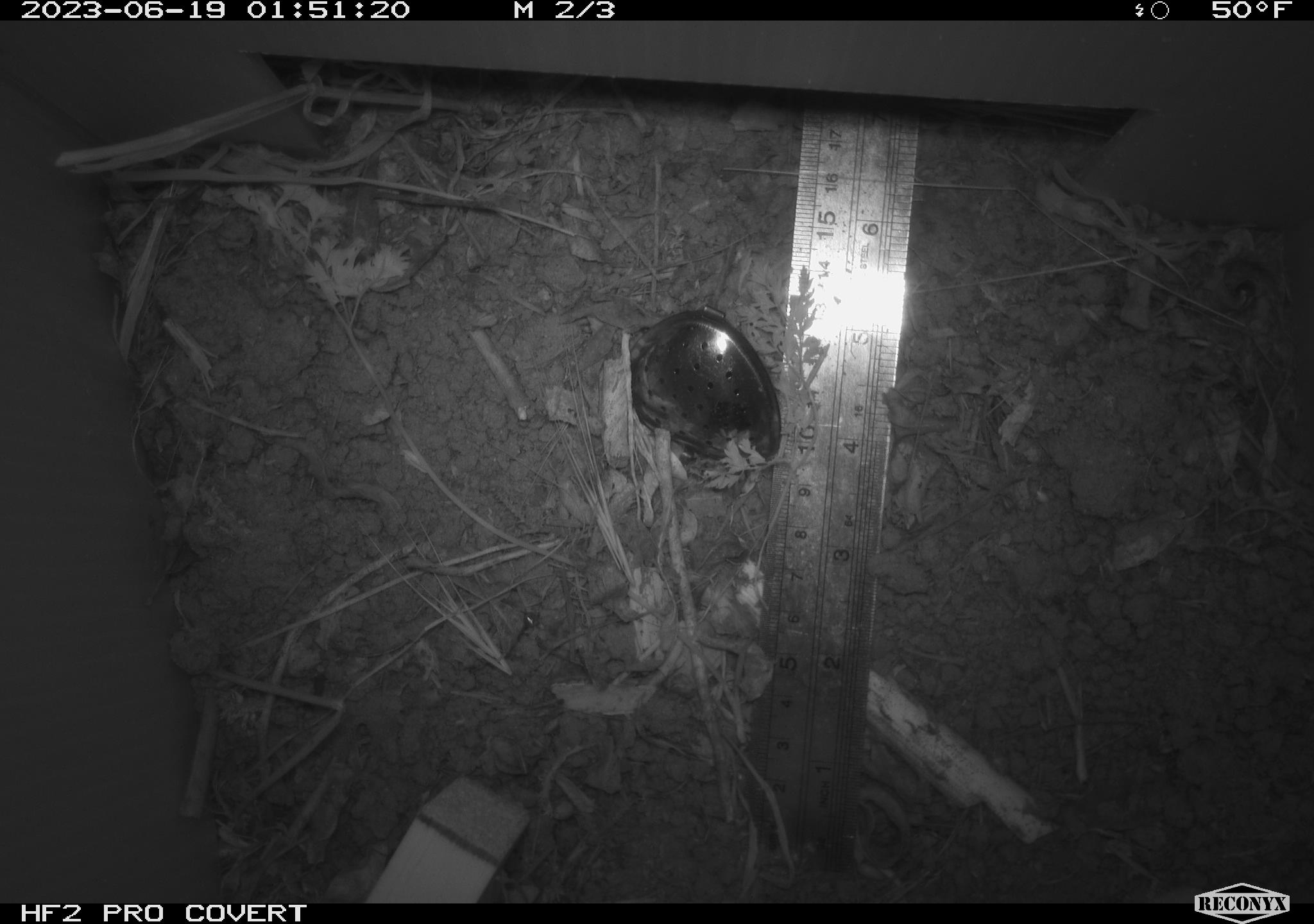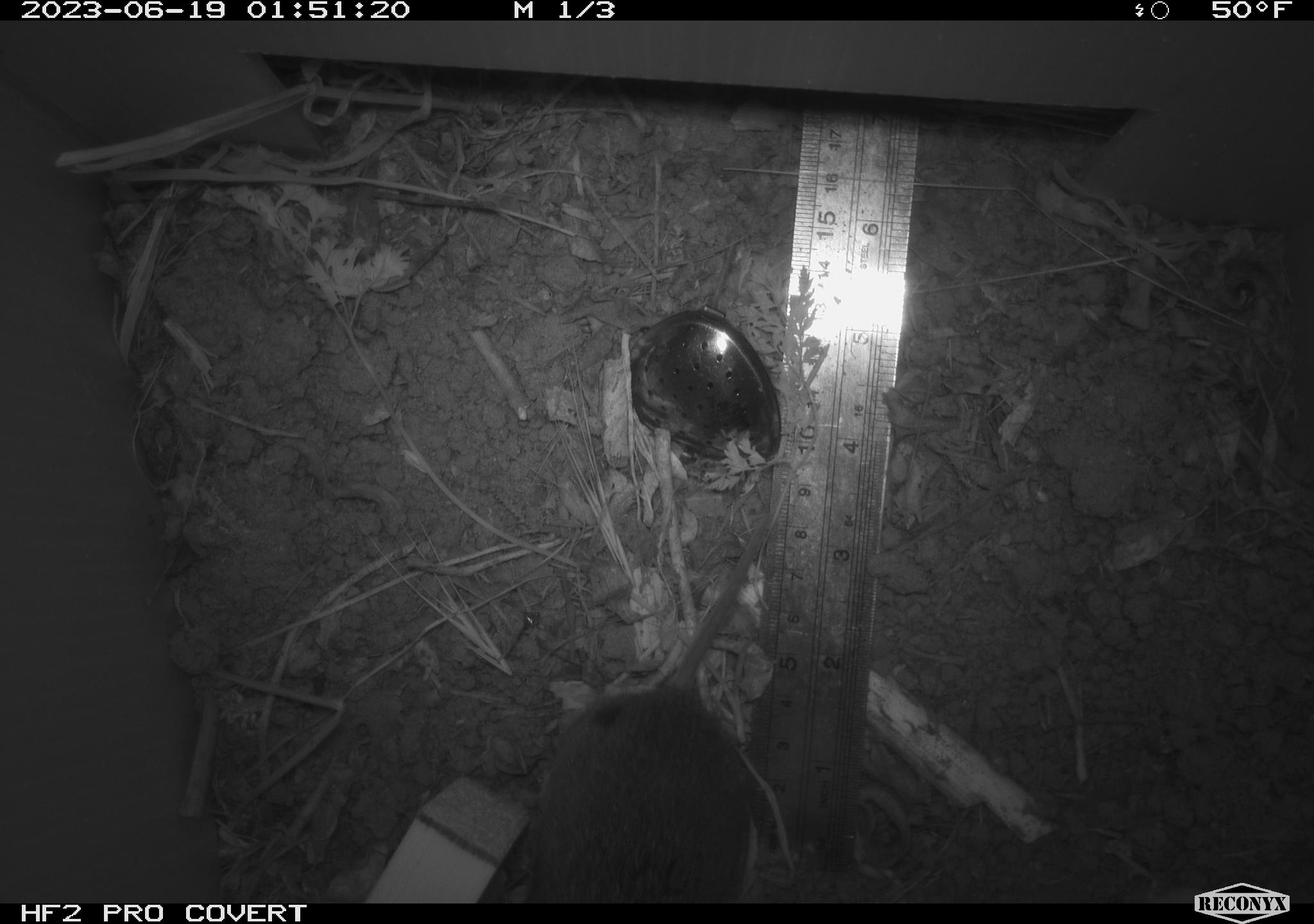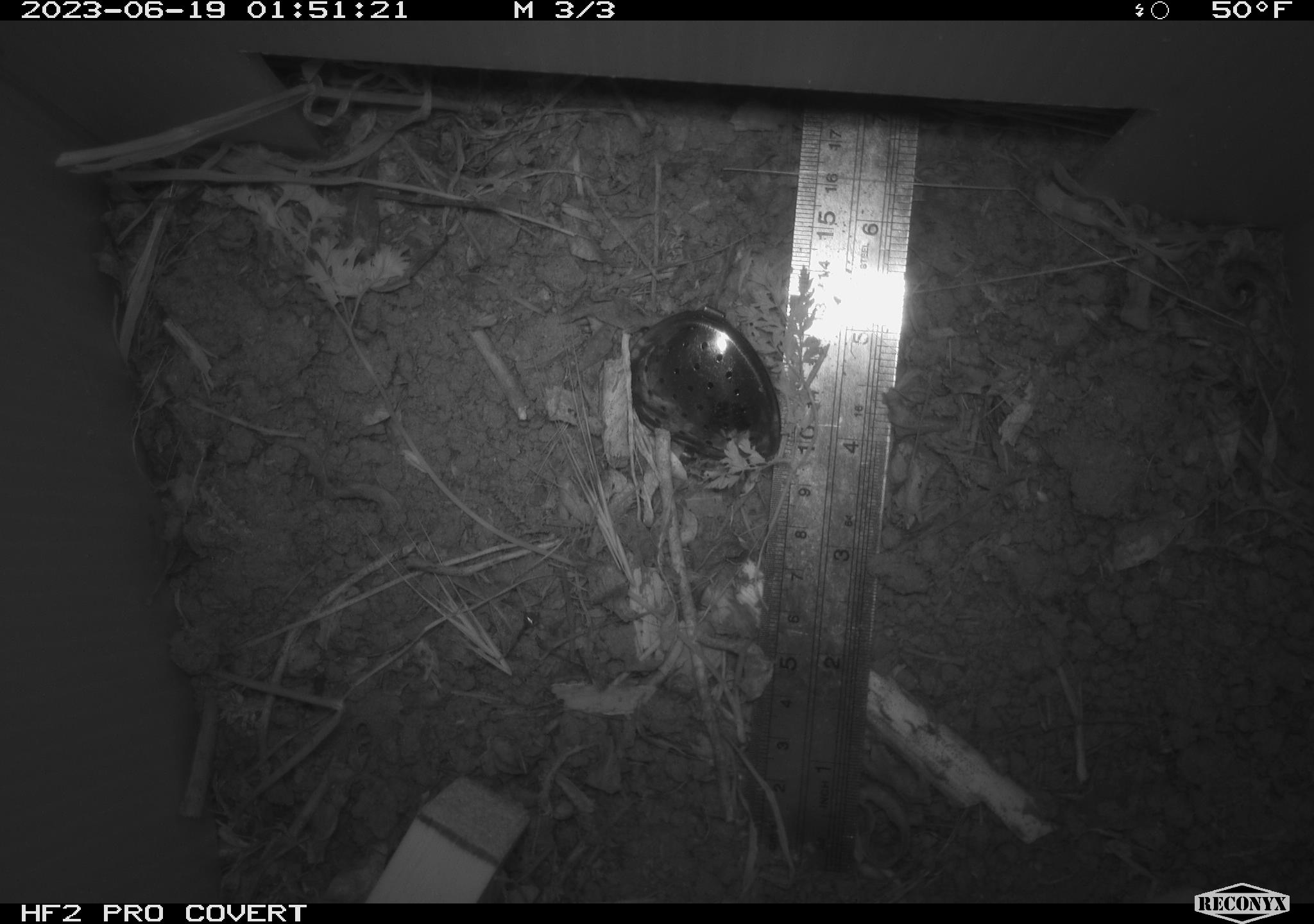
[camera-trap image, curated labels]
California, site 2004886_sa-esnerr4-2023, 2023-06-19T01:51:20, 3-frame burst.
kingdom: Animalia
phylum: Chordata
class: Mammalia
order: Rodentia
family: Cricetidae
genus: Microtus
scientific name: Microtus californicus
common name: california vole